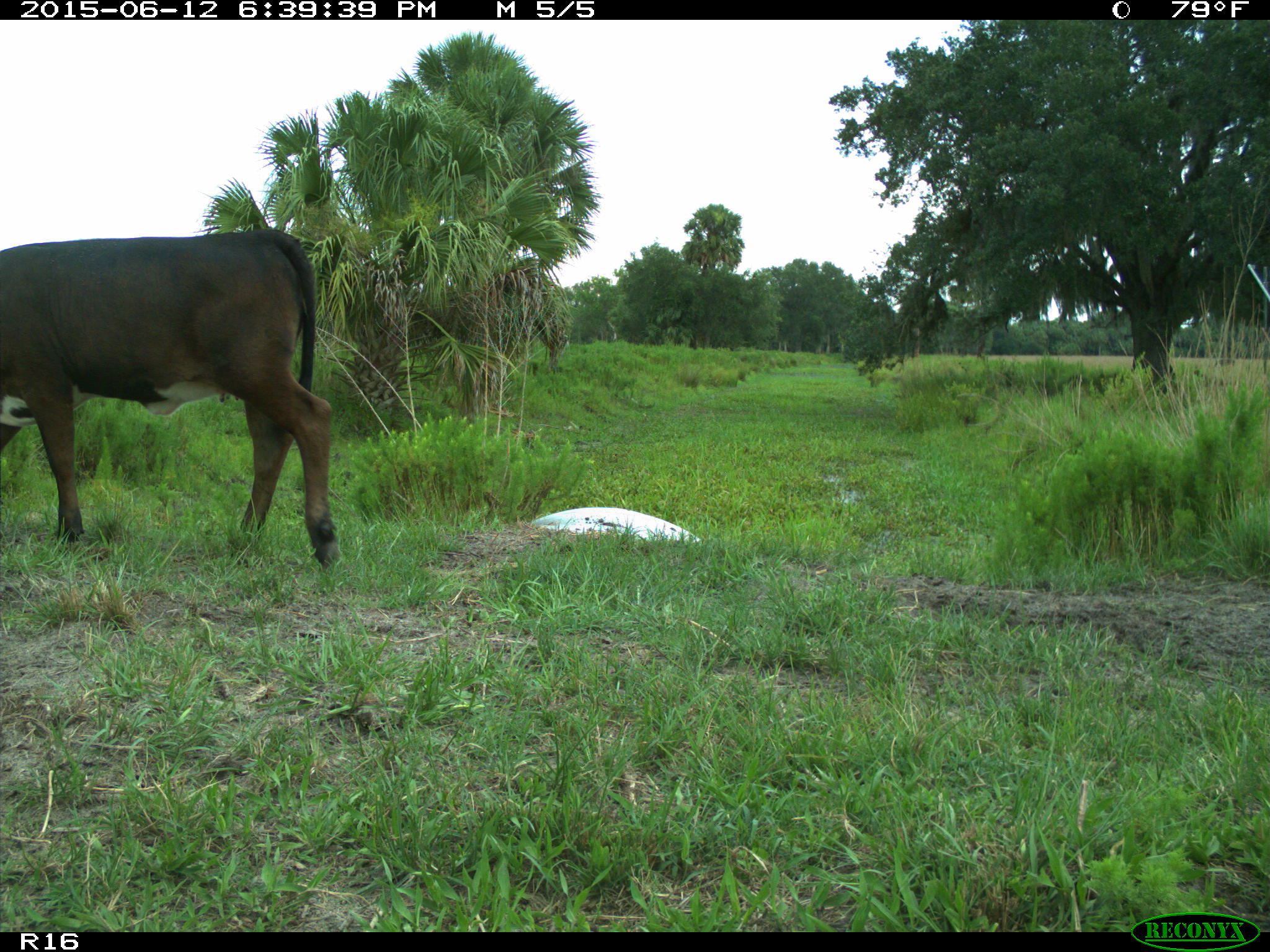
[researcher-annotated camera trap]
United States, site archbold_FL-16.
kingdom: Animalia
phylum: Chordata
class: Mammalia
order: Artiodactyla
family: Bovidae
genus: Bos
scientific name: Bos taurus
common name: domestic cow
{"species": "Bos taurus (domestic cow)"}